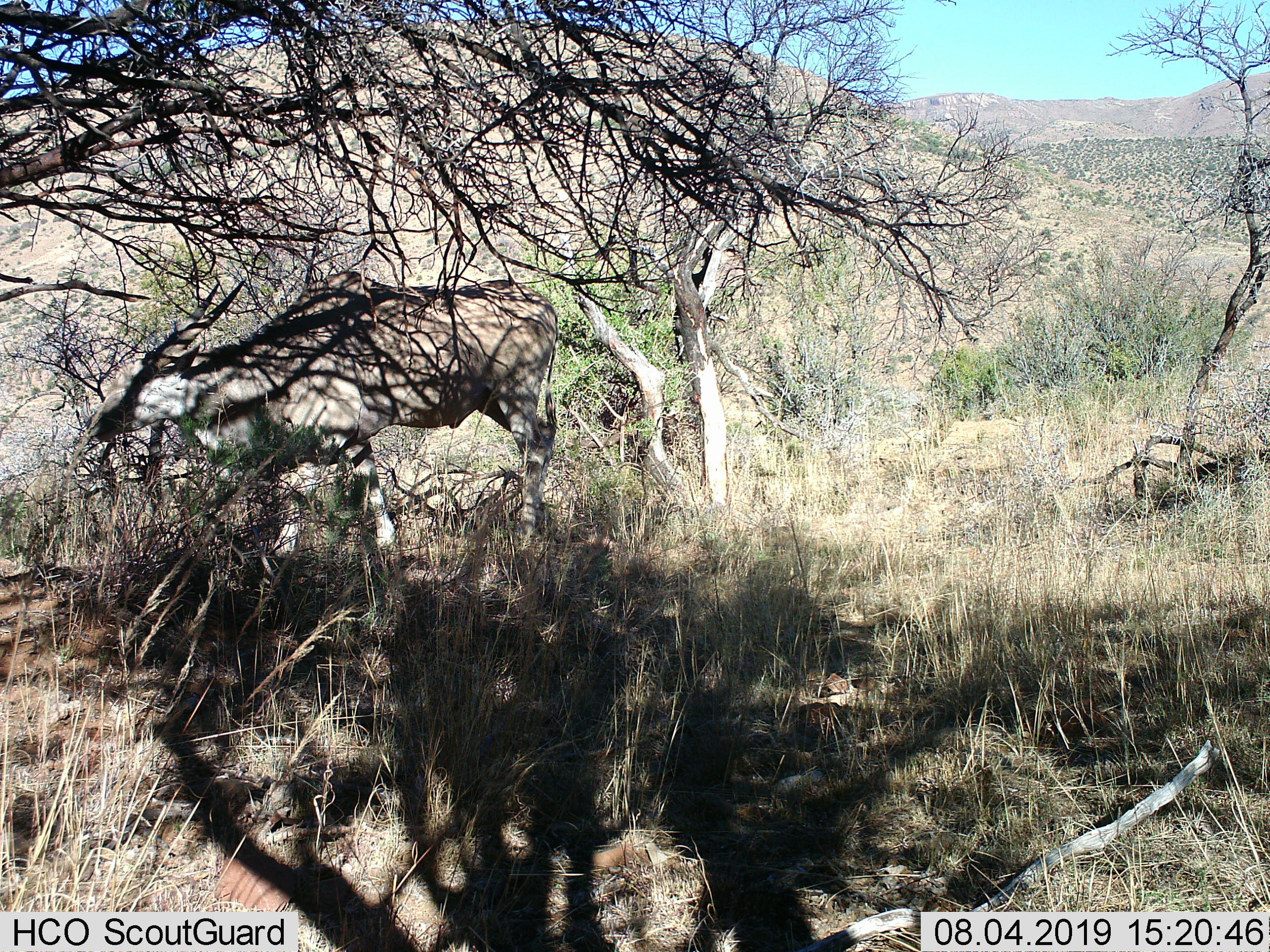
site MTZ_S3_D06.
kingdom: Animalia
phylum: Chordata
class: Mammalia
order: Artiodactyla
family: Bovidae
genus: Tragelaphus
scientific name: Tragelaphus oryx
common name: eland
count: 1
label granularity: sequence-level